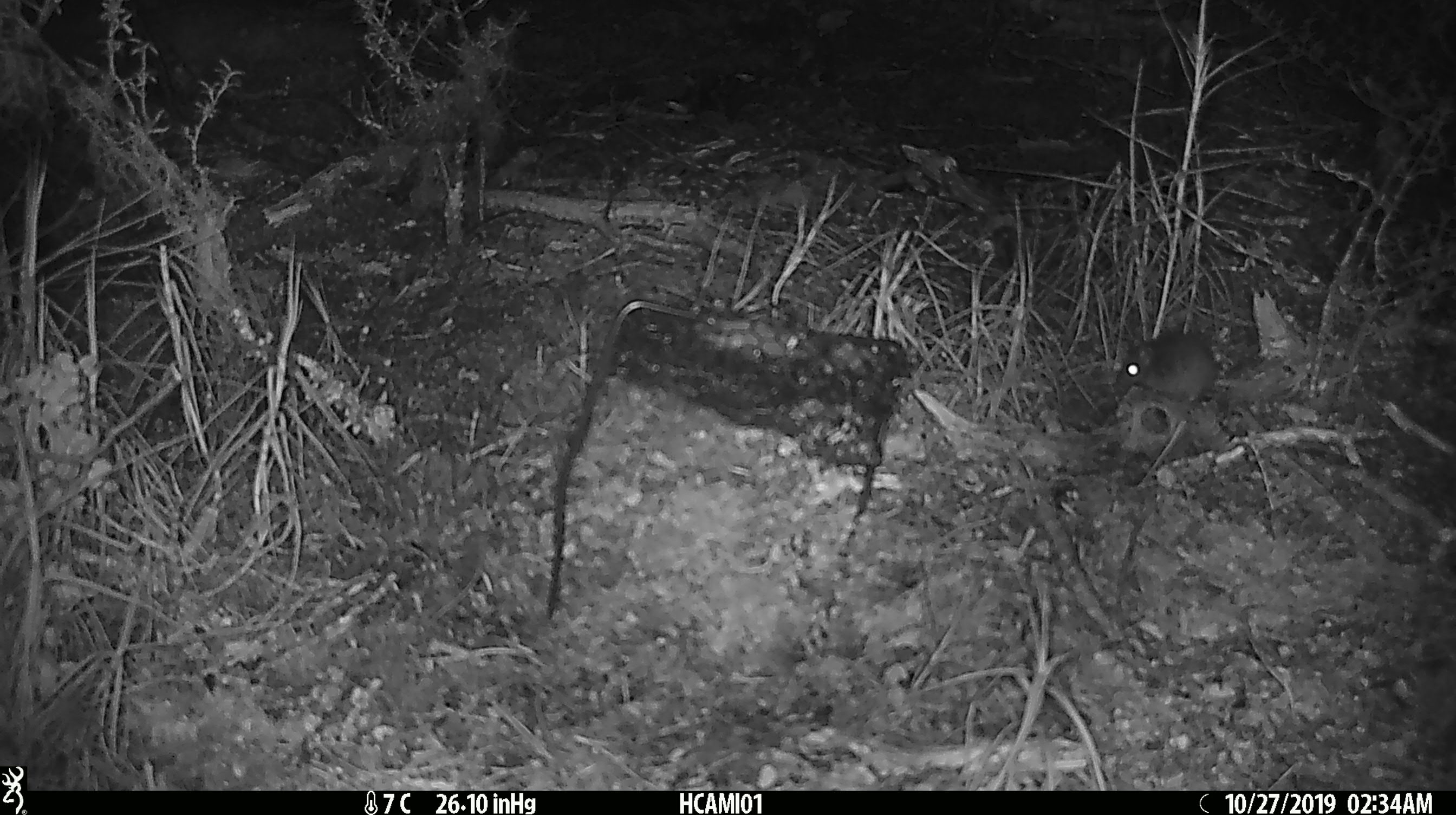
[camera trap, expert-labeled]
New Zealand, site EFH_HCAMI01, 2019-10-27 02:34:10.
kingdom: Animalia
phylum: Chordata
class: Mammalia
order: Rodentia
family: Muridae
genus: Mus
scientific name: Mus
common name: mouse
Mouse (Mus).